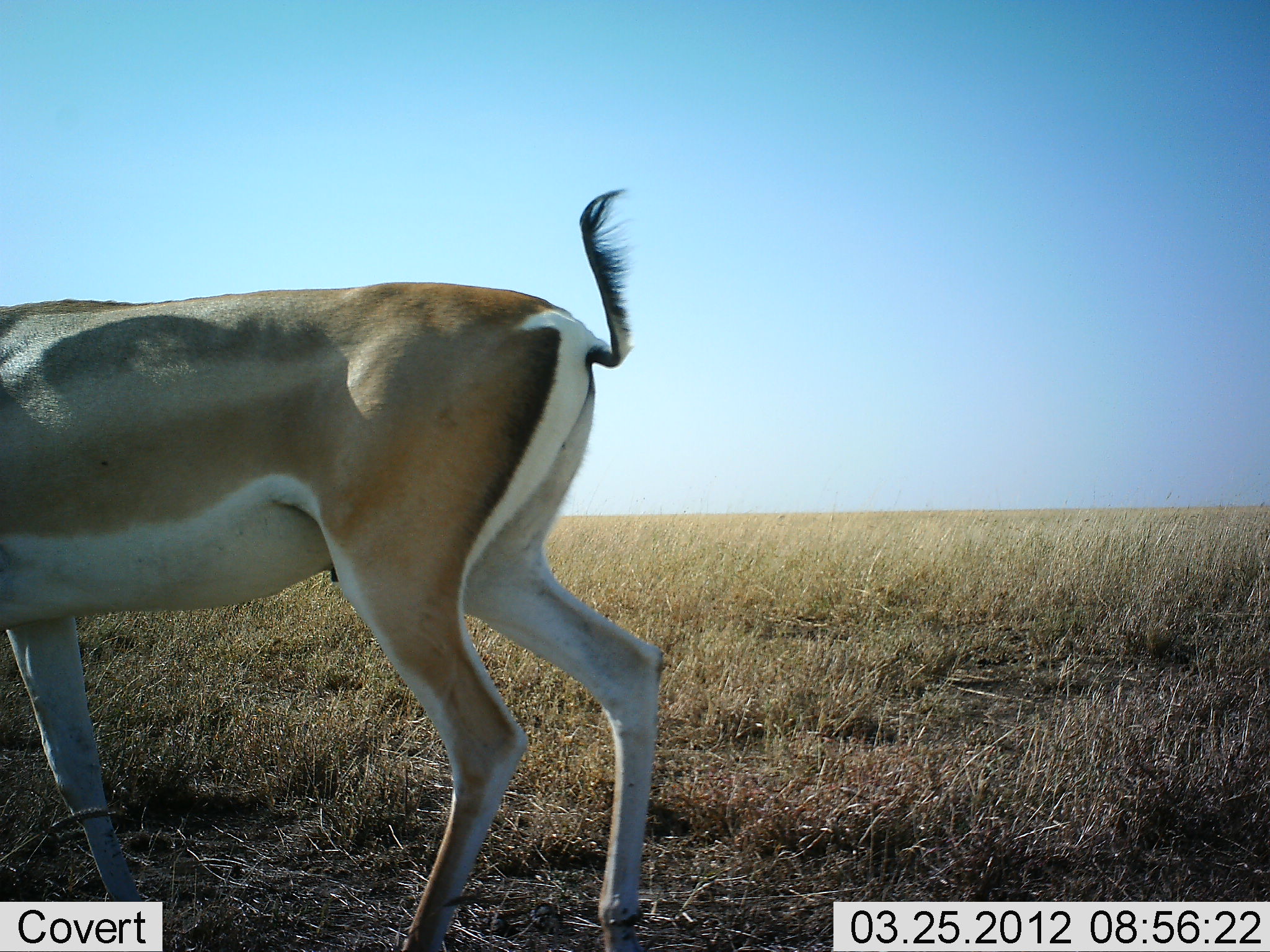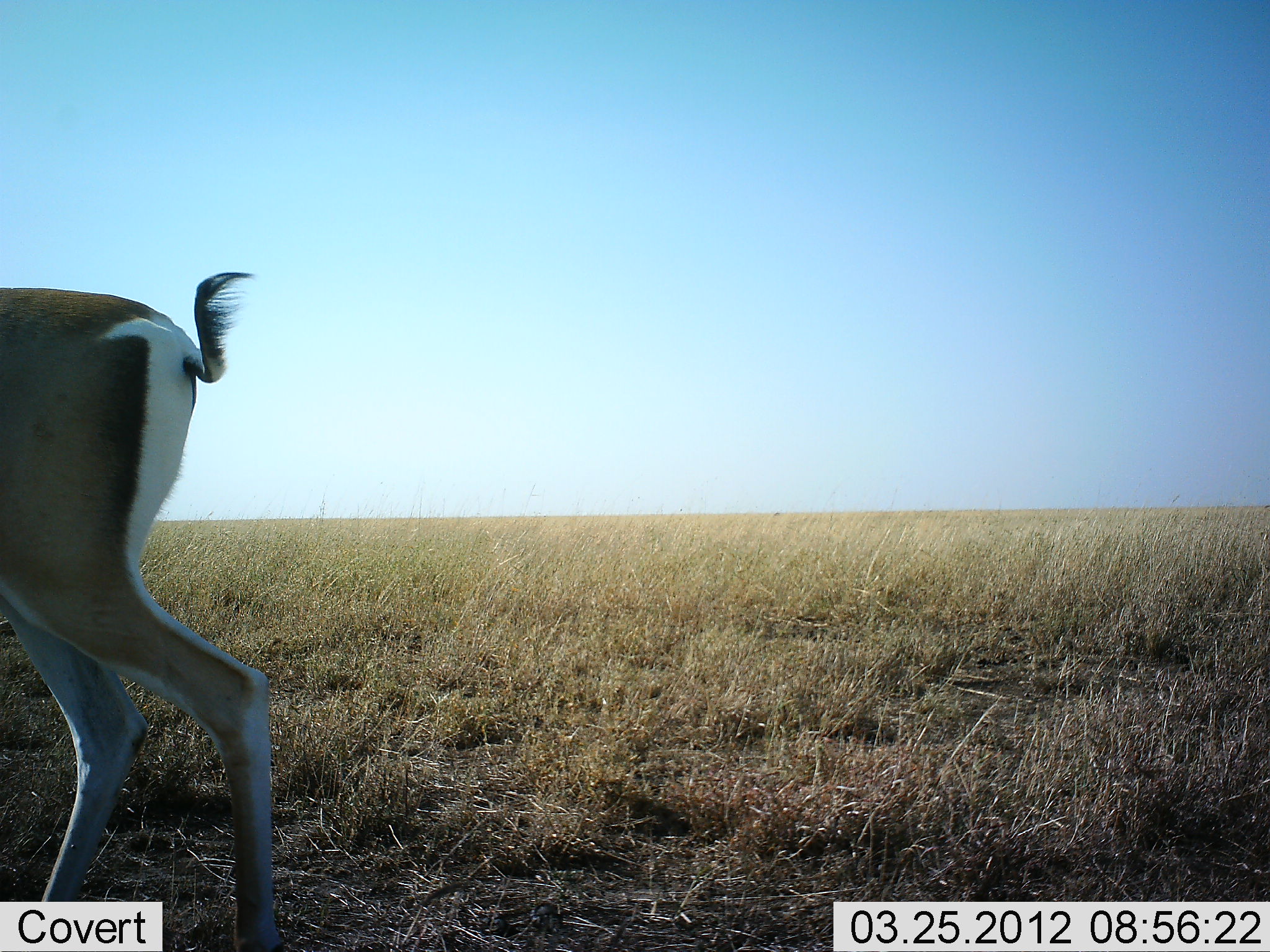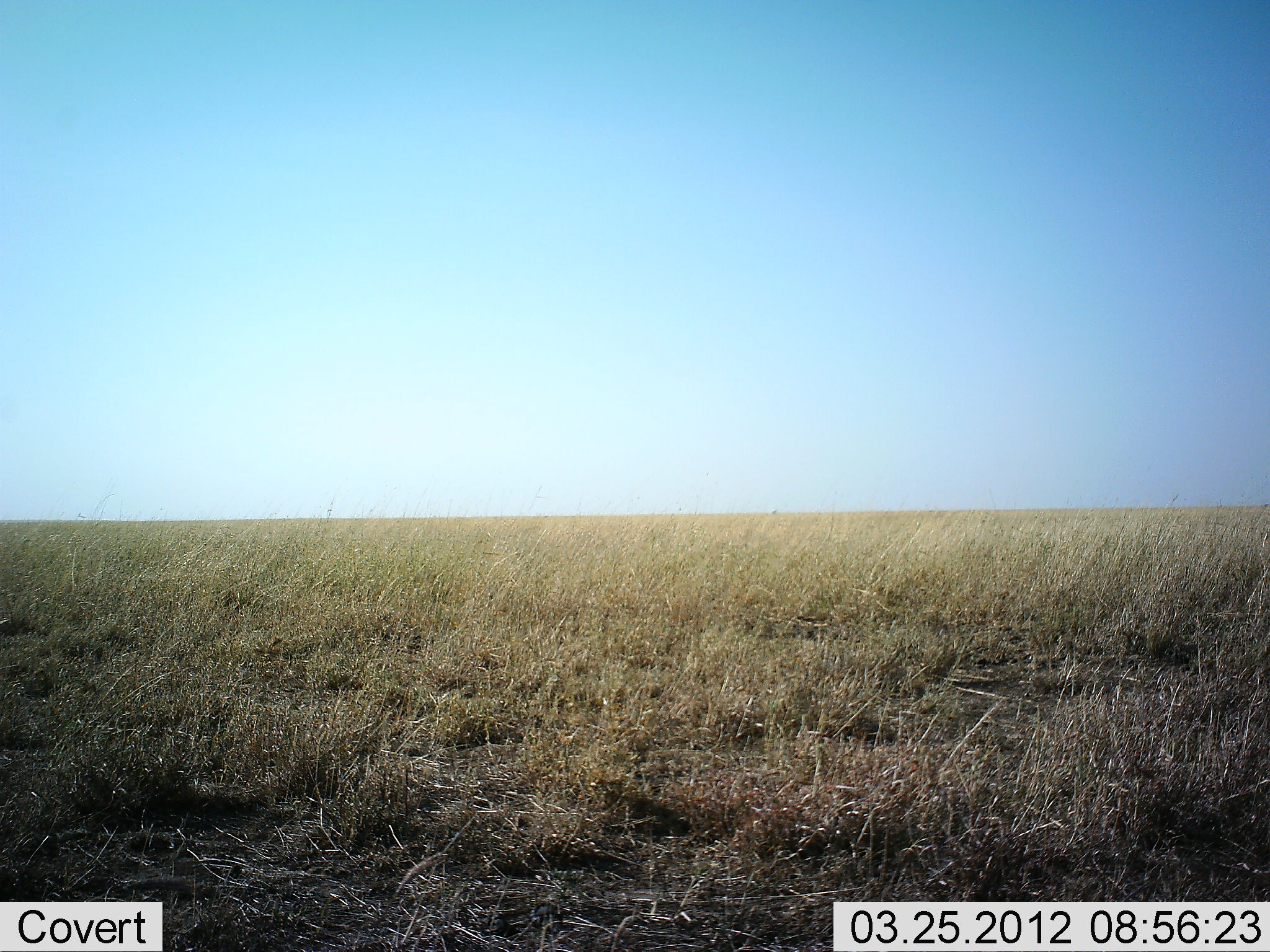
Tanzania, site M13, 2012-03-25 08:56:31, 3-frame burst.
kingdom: Animalia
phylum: Chordata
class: Mammalia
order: Artiodactyla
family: Bovidae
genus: Nanger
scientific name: Nanger granti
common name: grant's gazelle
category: gazellegrants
Gazellegrants (grant's gazelle) (Nanger granti), count 1. Behavior (volunteer vote fractions): standing 8%, resting 0%, moving 92%, interacting 0%. Young present (vote fraction): 0%. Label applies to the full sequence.